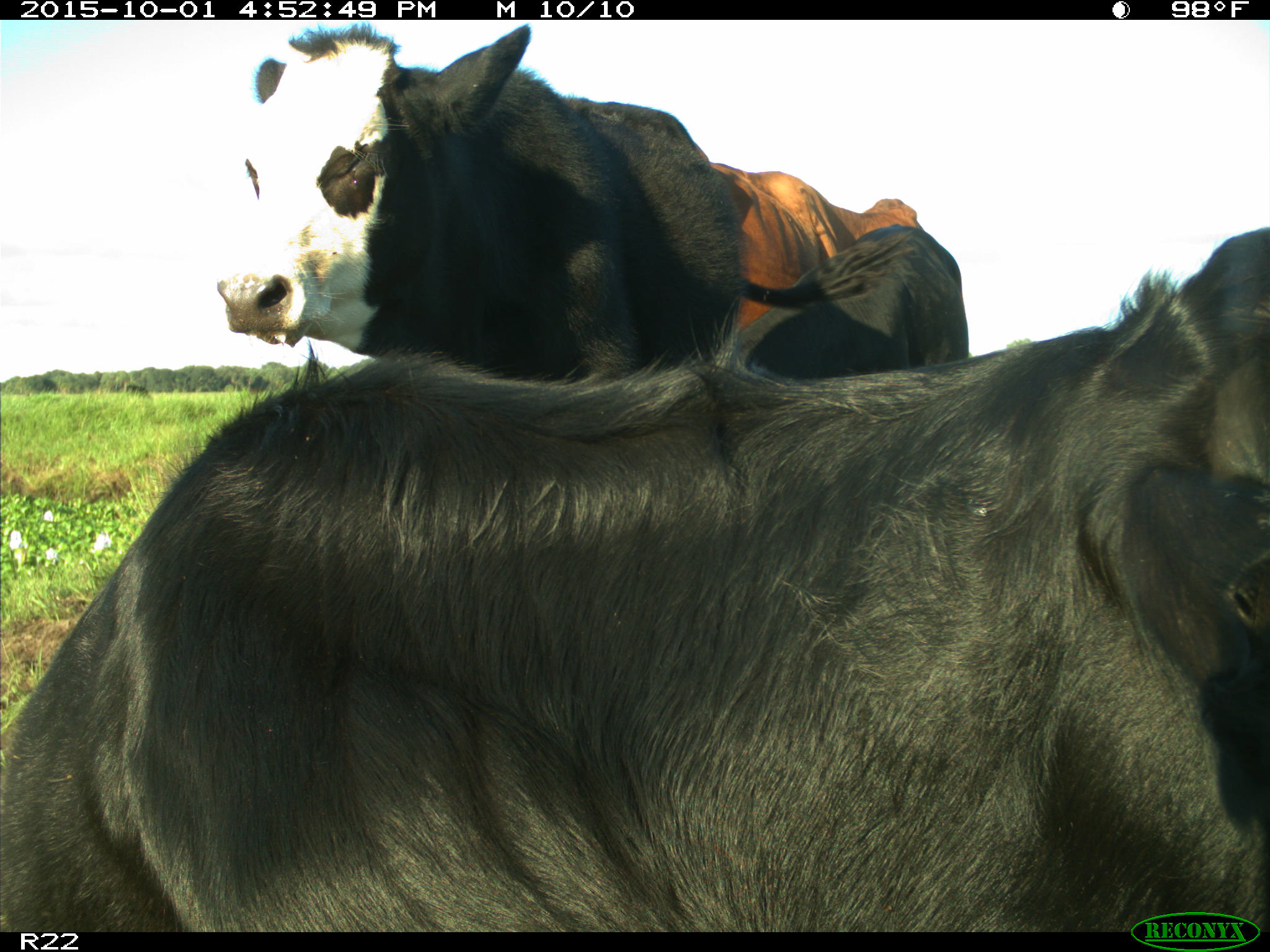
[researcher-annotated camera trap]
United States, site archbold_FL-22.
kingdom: Animalia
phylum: Chordata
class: Mammalia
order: Artiodactyla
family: Bovidae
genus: Bos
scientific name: Bos taurus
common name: domestic cow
Bos taurus (domestic cow).